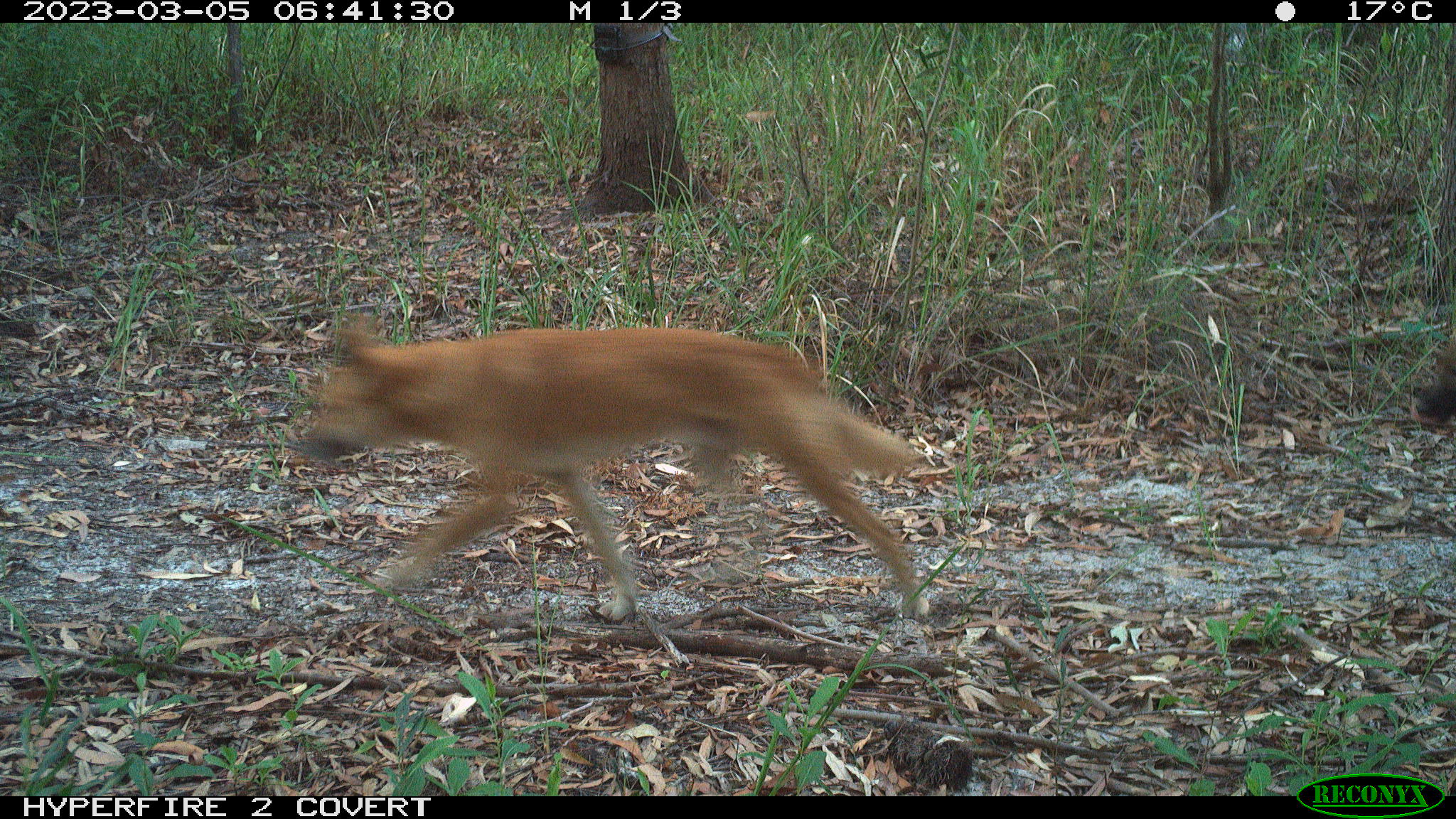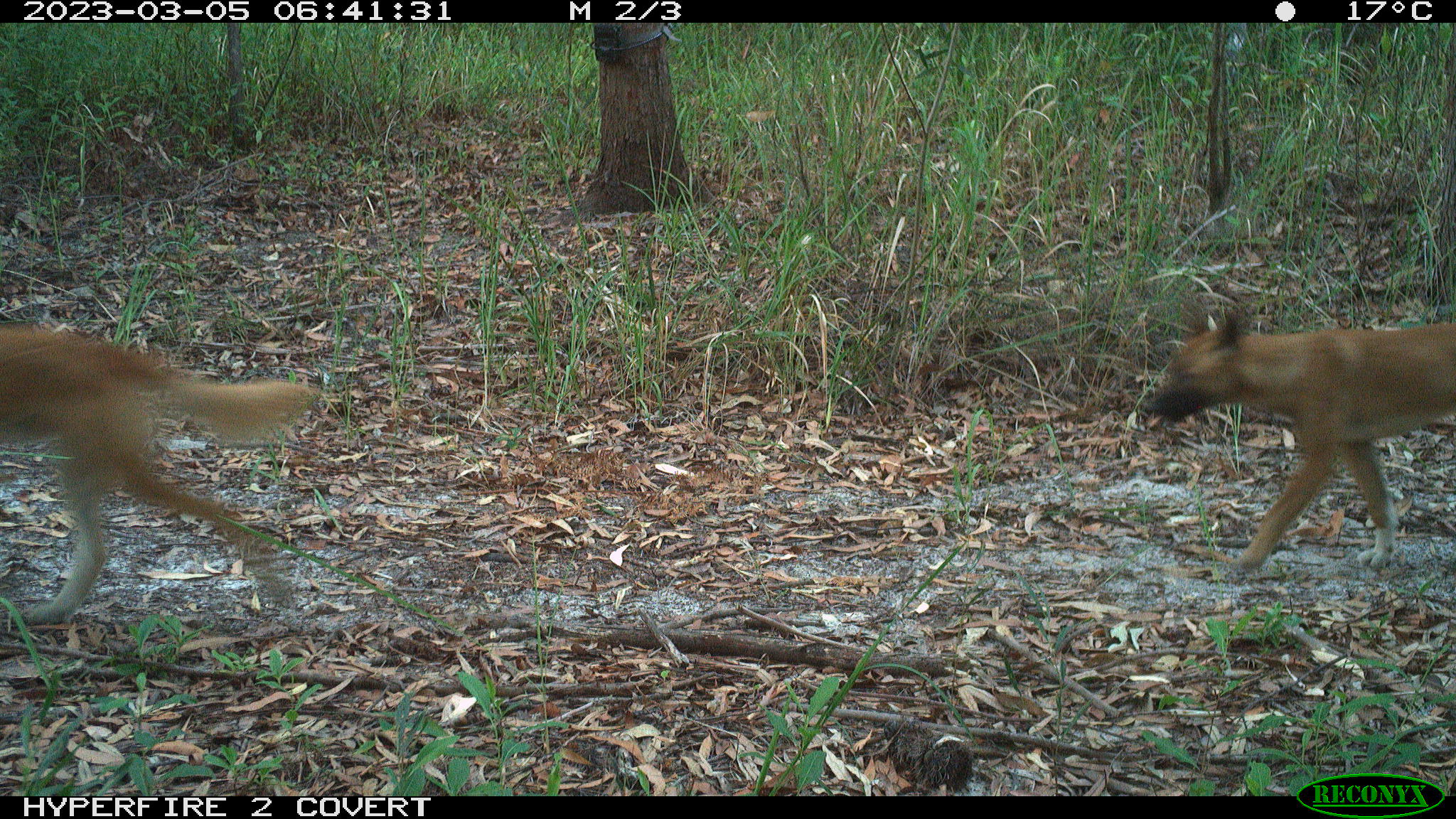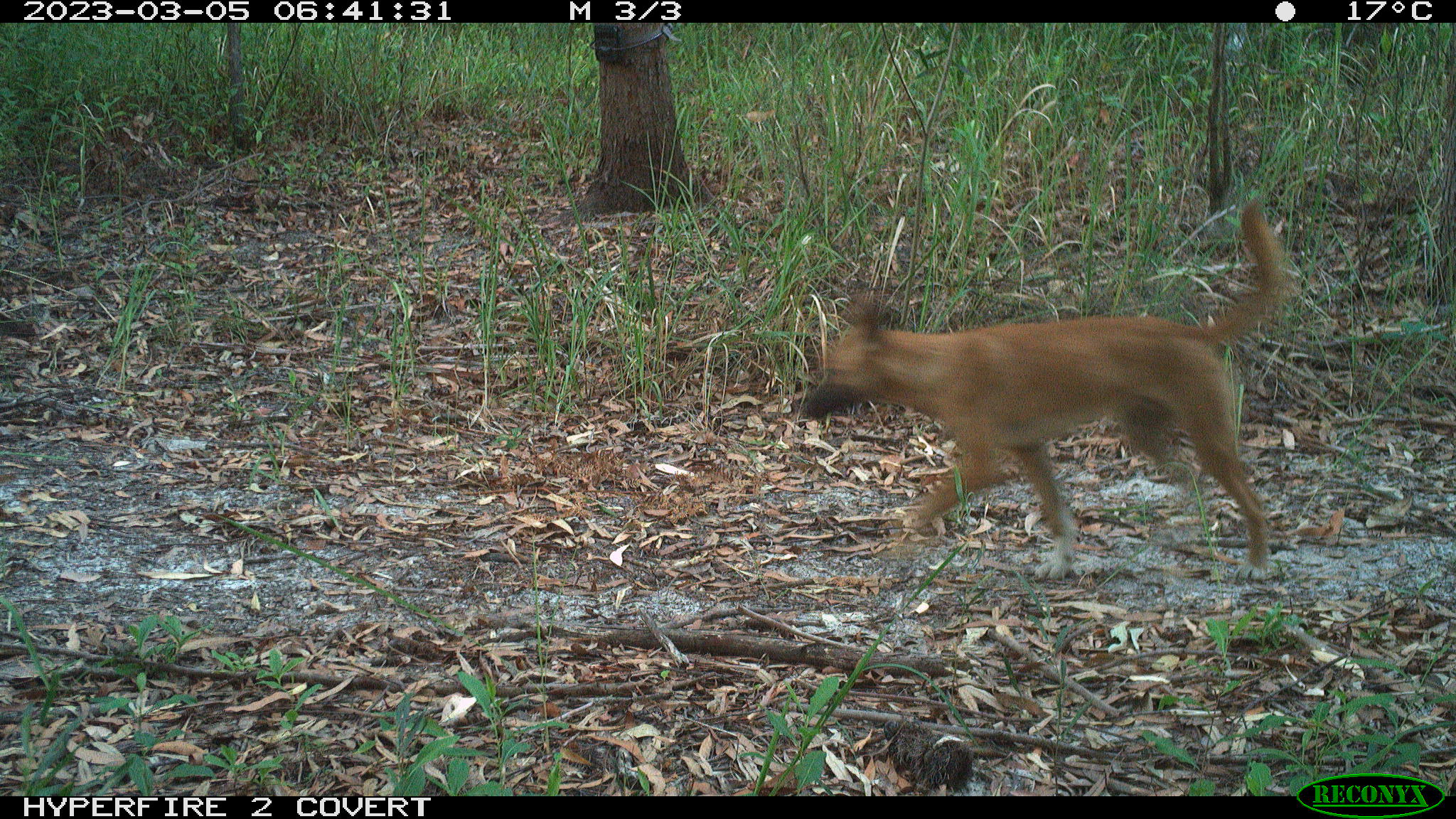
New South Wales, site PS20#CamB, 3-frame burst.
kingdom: Animalia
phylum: Chordata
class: Mammalia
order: Carnivora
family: Canidae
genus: Canis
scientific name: Canis familiaris dingo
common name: dingo